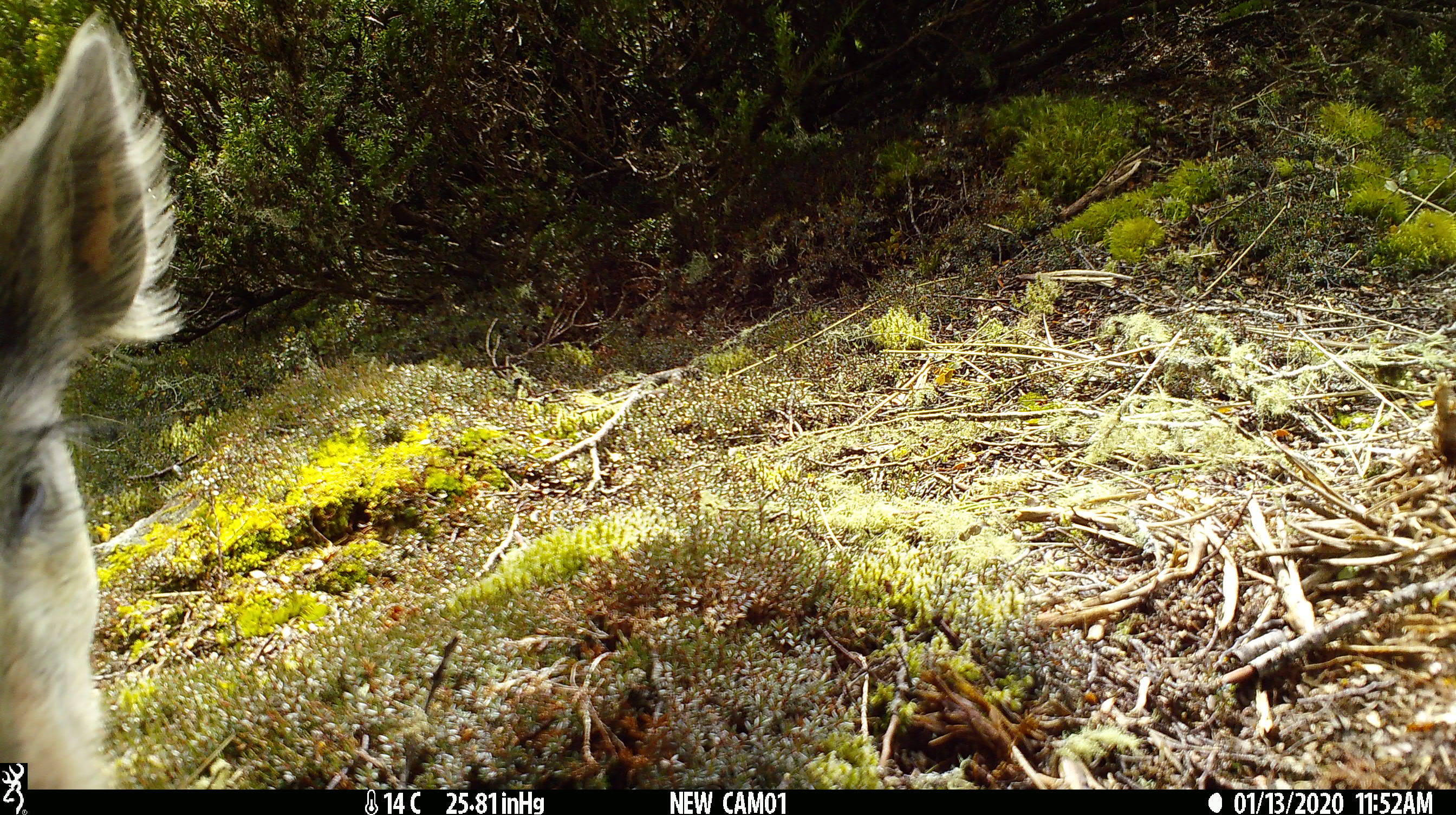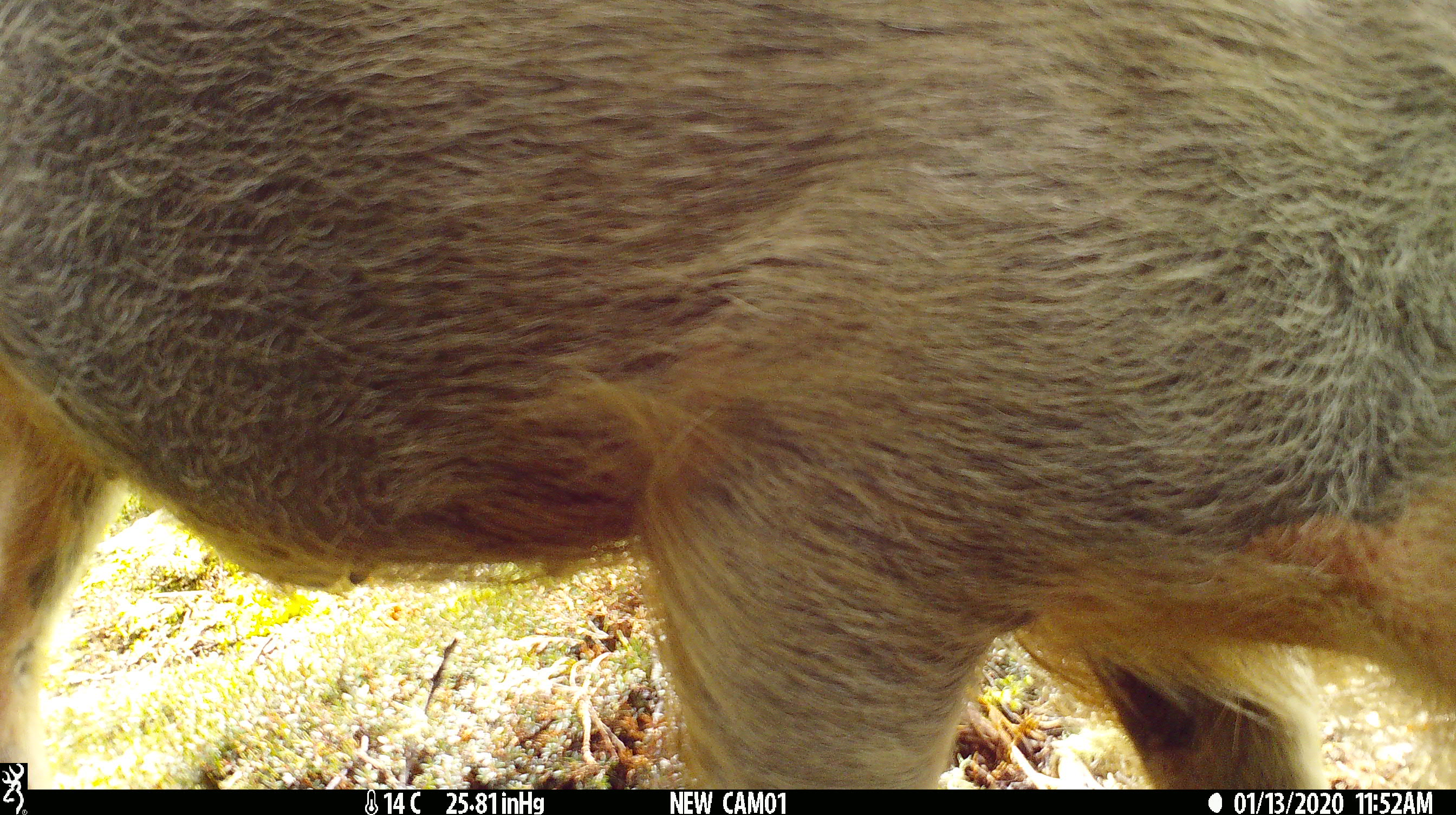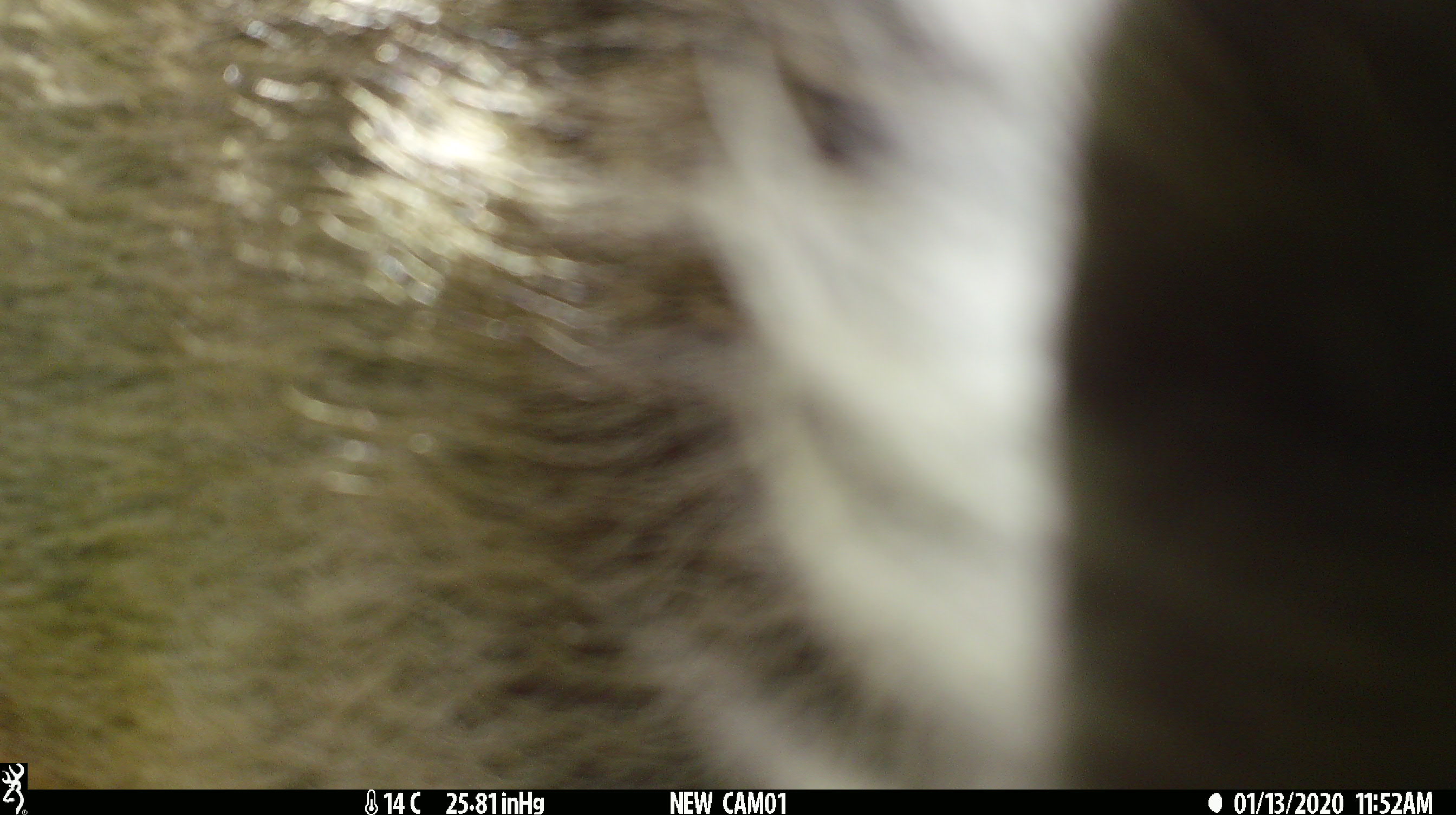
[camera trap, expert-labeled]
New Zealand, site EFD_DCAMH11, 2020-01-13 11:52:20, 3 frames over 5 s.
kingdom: Animalia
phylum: Chordata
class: Mammalia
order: Artiodactyla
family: Suidae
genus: Sus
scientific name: Sus scrofa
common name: pig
Pig (Sus scrofa).